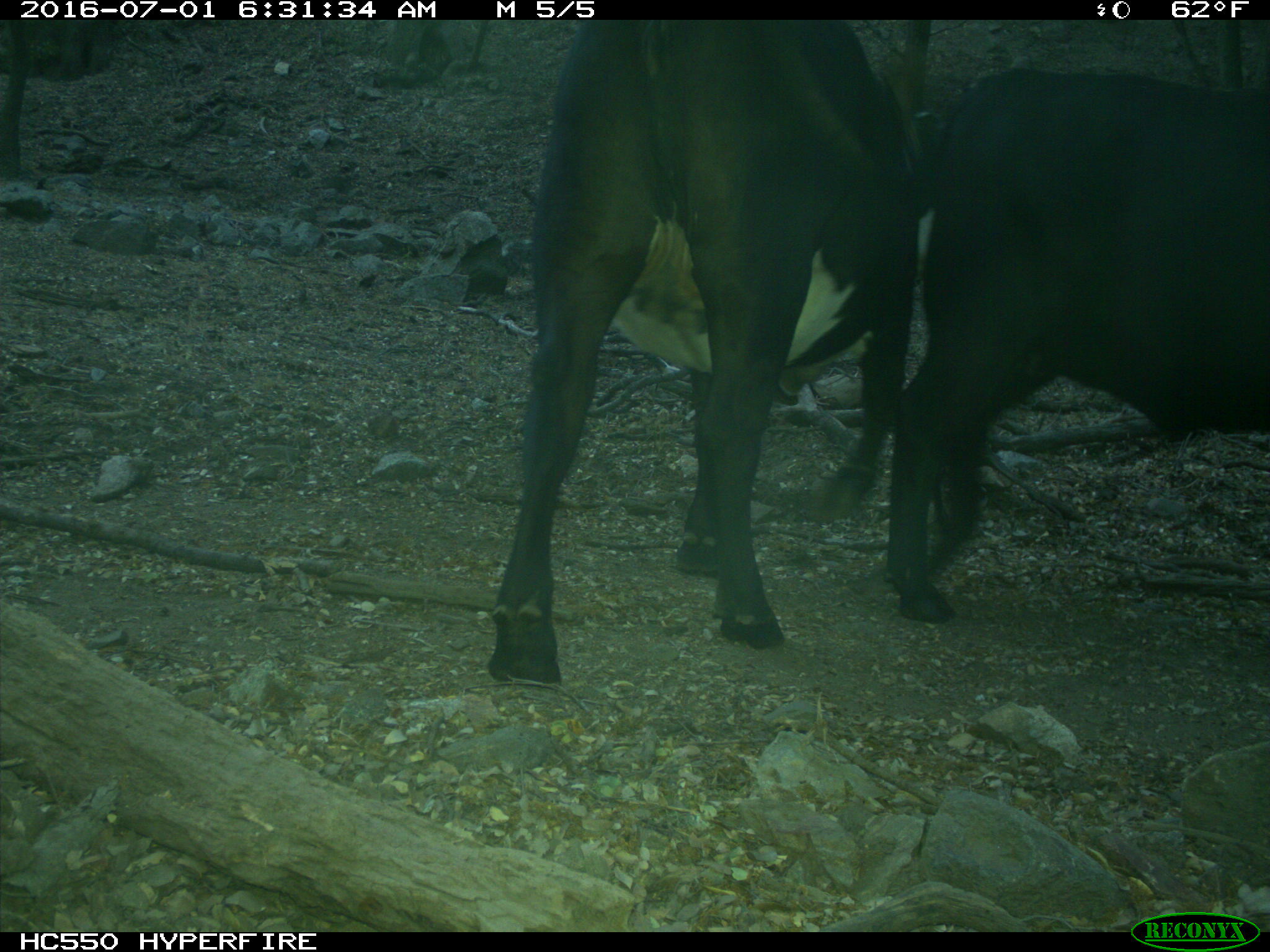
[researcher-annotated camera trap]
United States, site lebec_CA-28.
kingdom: Animalia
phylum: Chordata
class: Mammalia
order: Artiodactyla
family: Bovidae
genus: Bos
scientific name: Bos taurus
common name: domestic cow